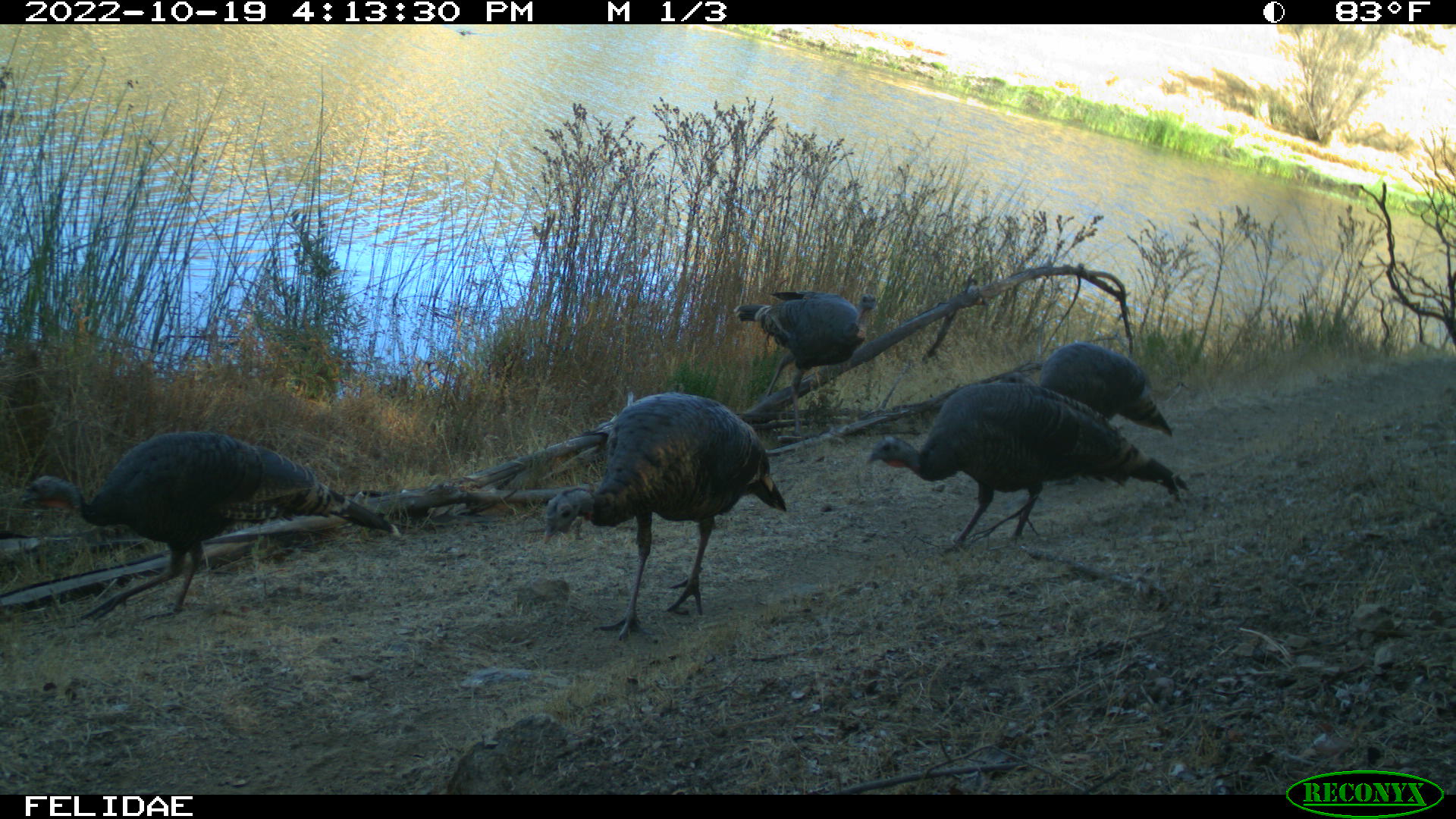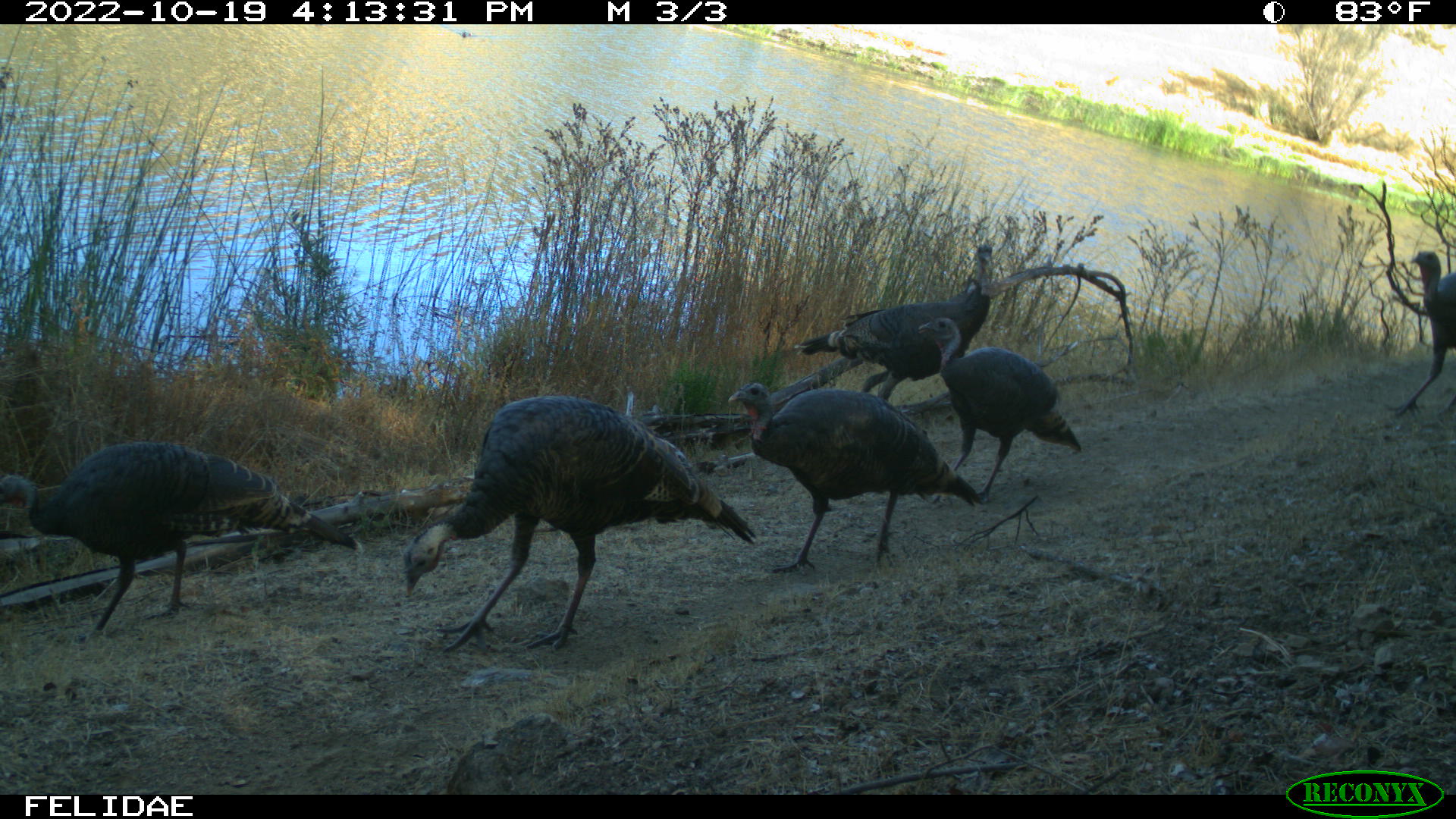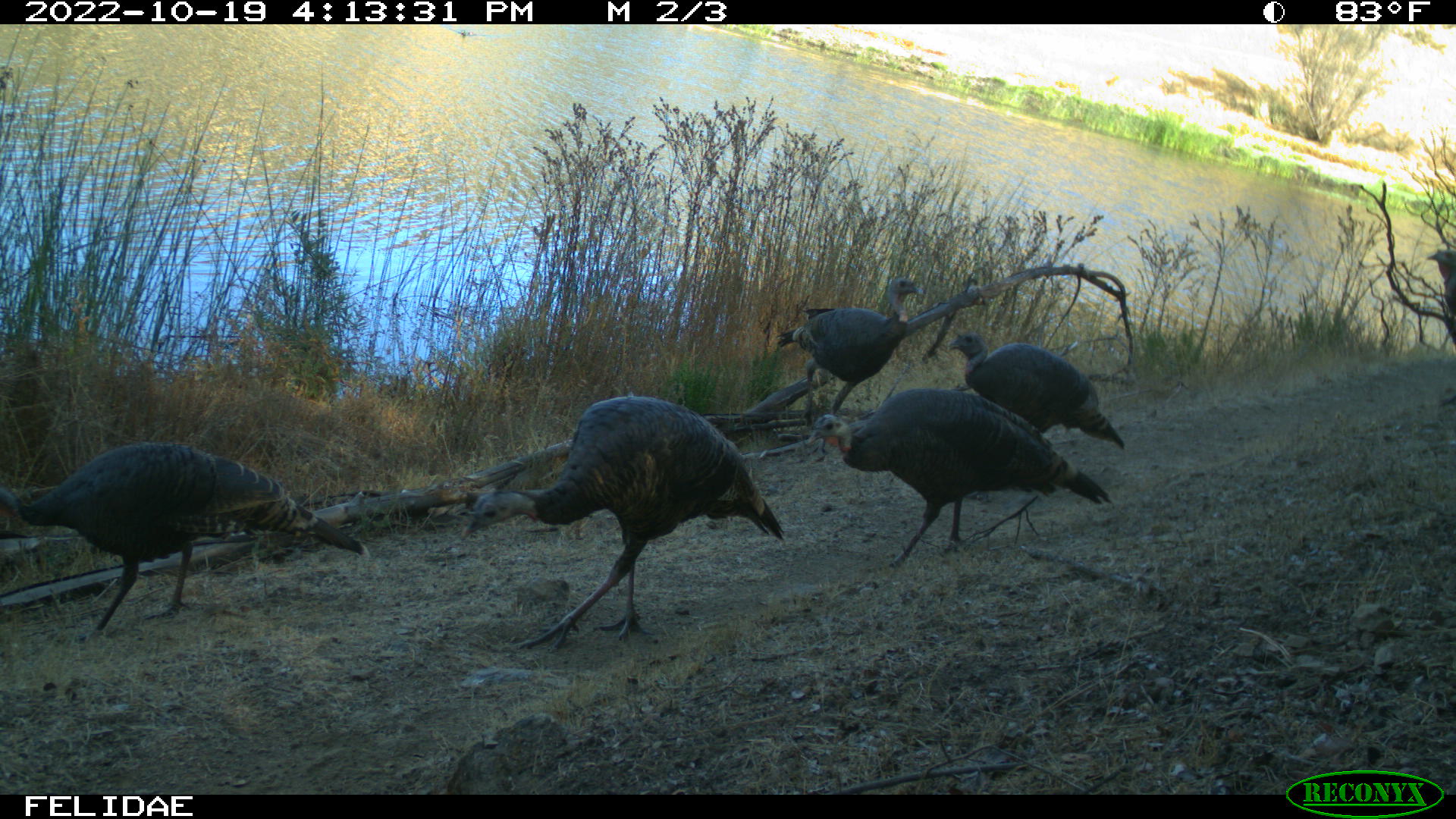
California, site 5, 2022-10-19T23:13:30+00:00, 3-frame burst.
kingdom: Animalia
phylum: Chordata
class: Aves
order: Galliformes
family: Phasianidae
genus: Meleagris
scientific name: Meleagris gallopavo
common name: turkey